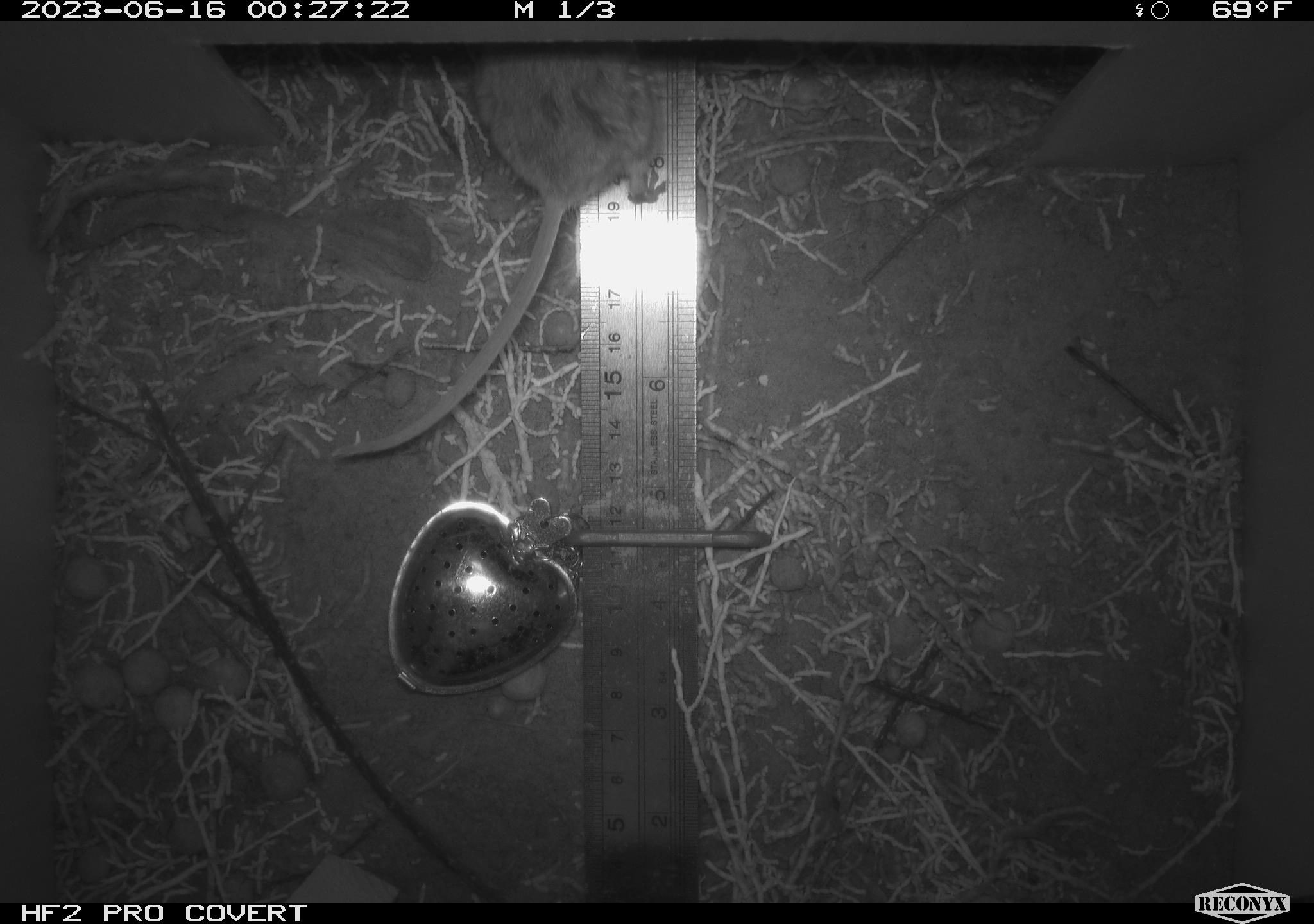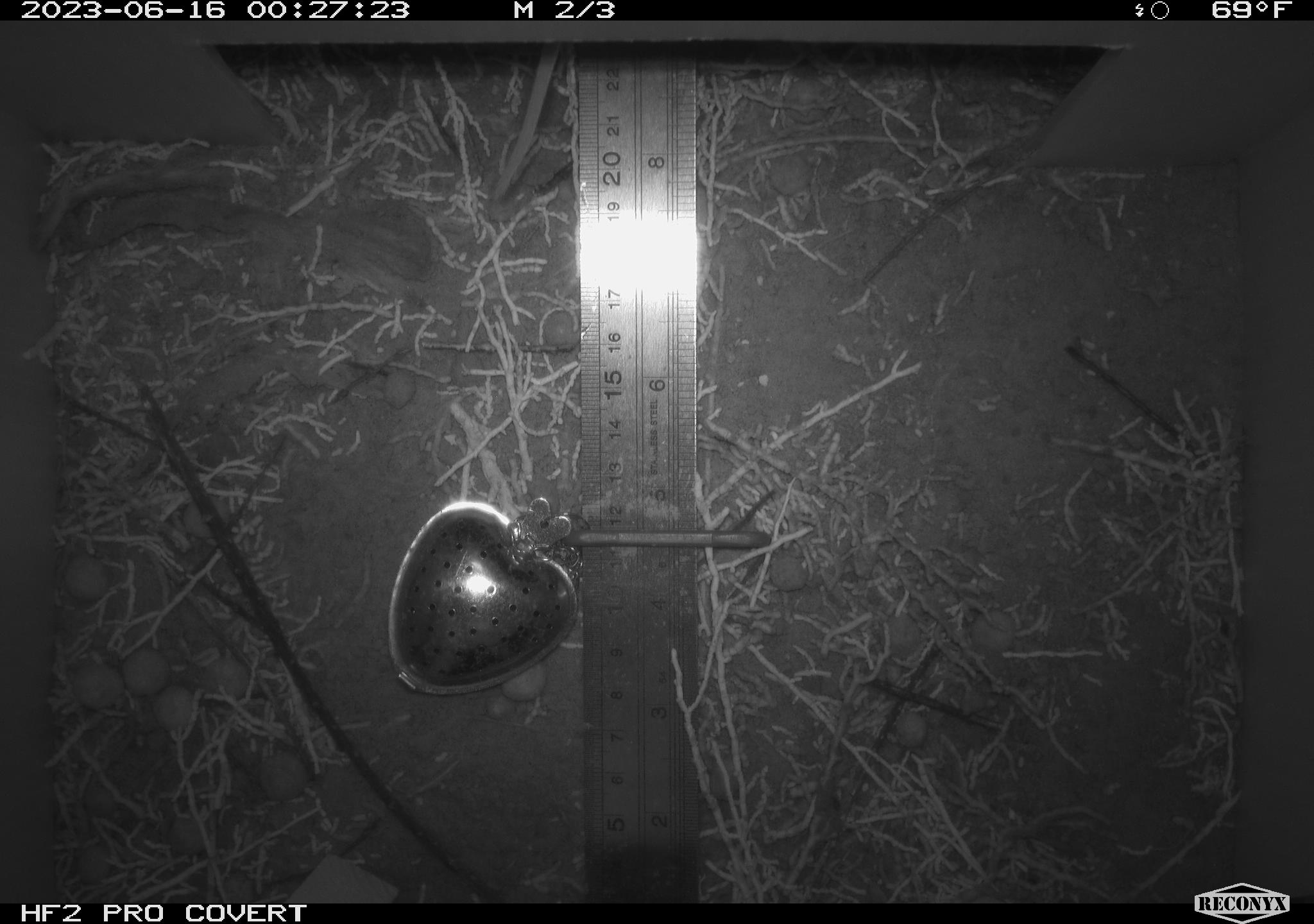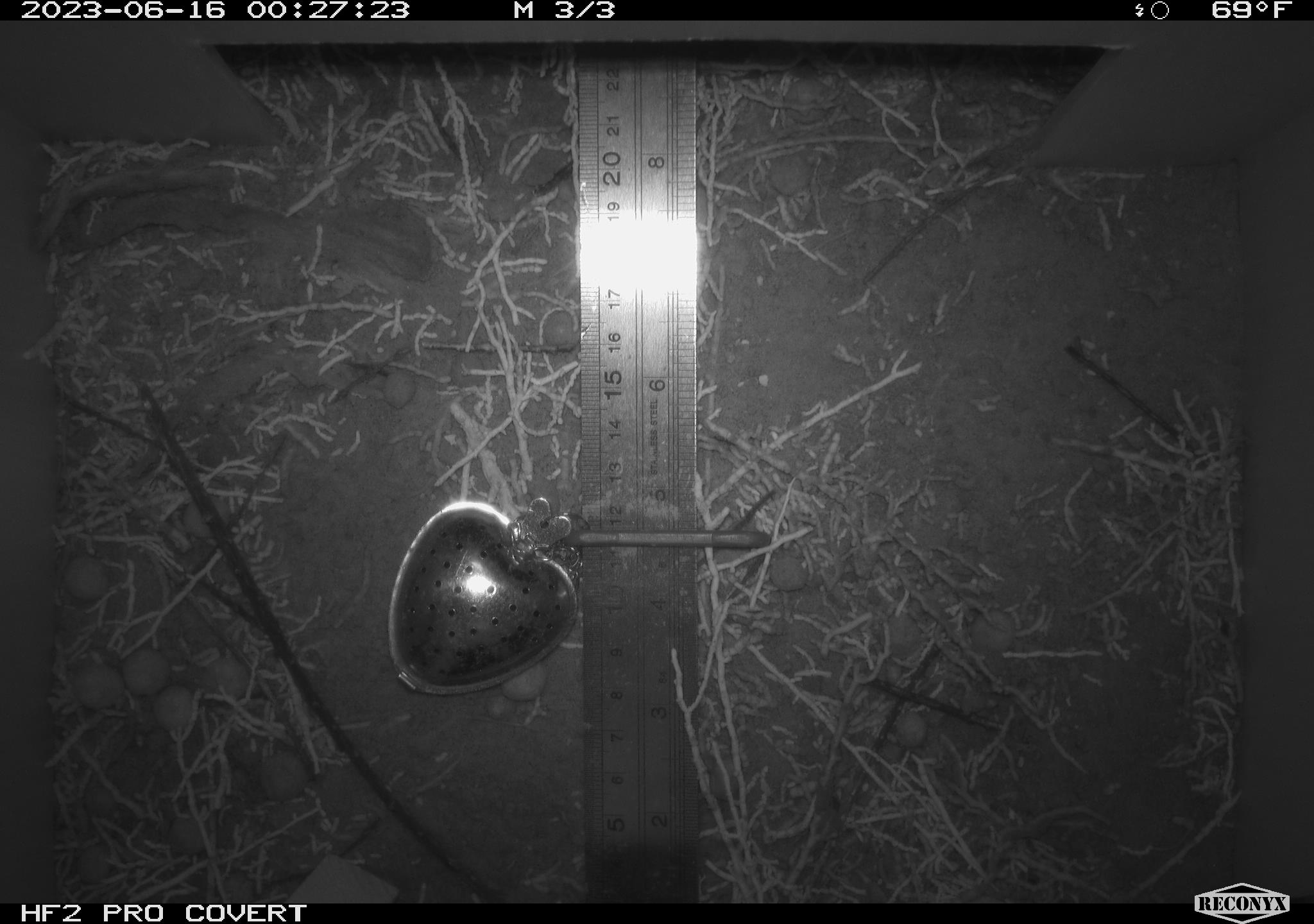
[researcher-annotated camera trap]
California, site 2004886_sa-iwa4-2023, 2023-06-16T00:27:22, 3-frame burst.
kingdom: Animalia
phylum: Chordata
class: Mammalia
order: Rodentia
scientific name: Rodentia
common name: mouse species